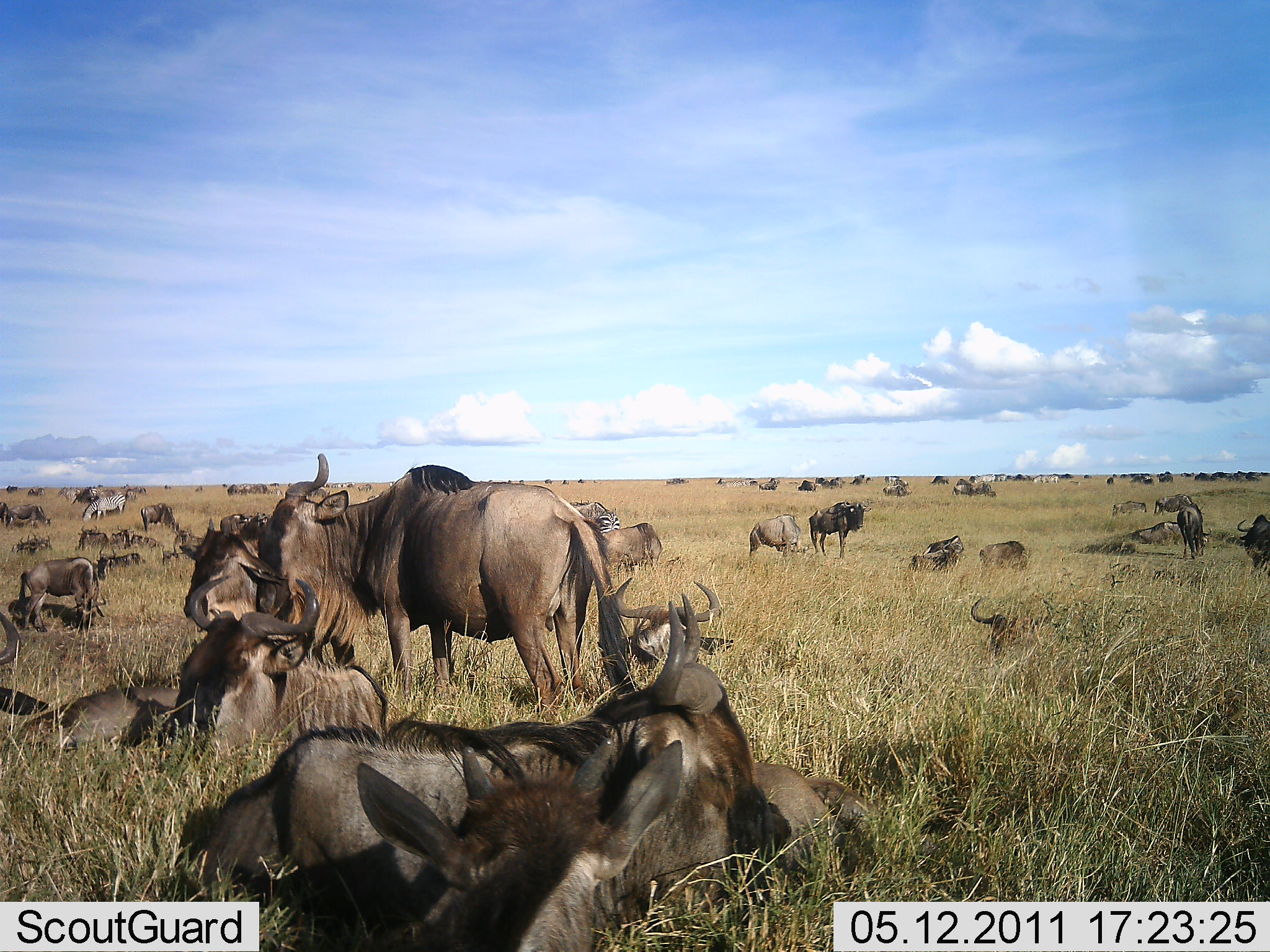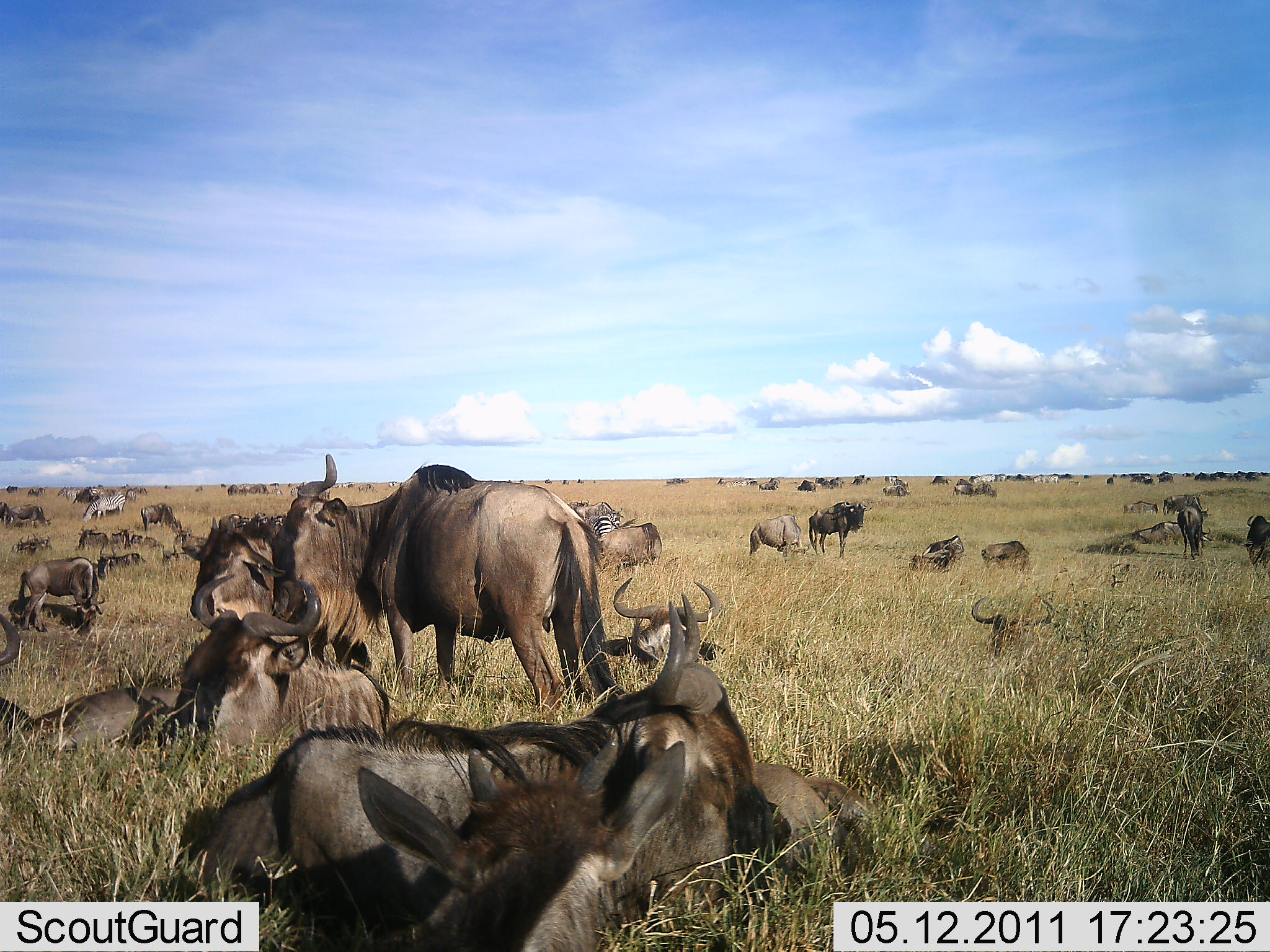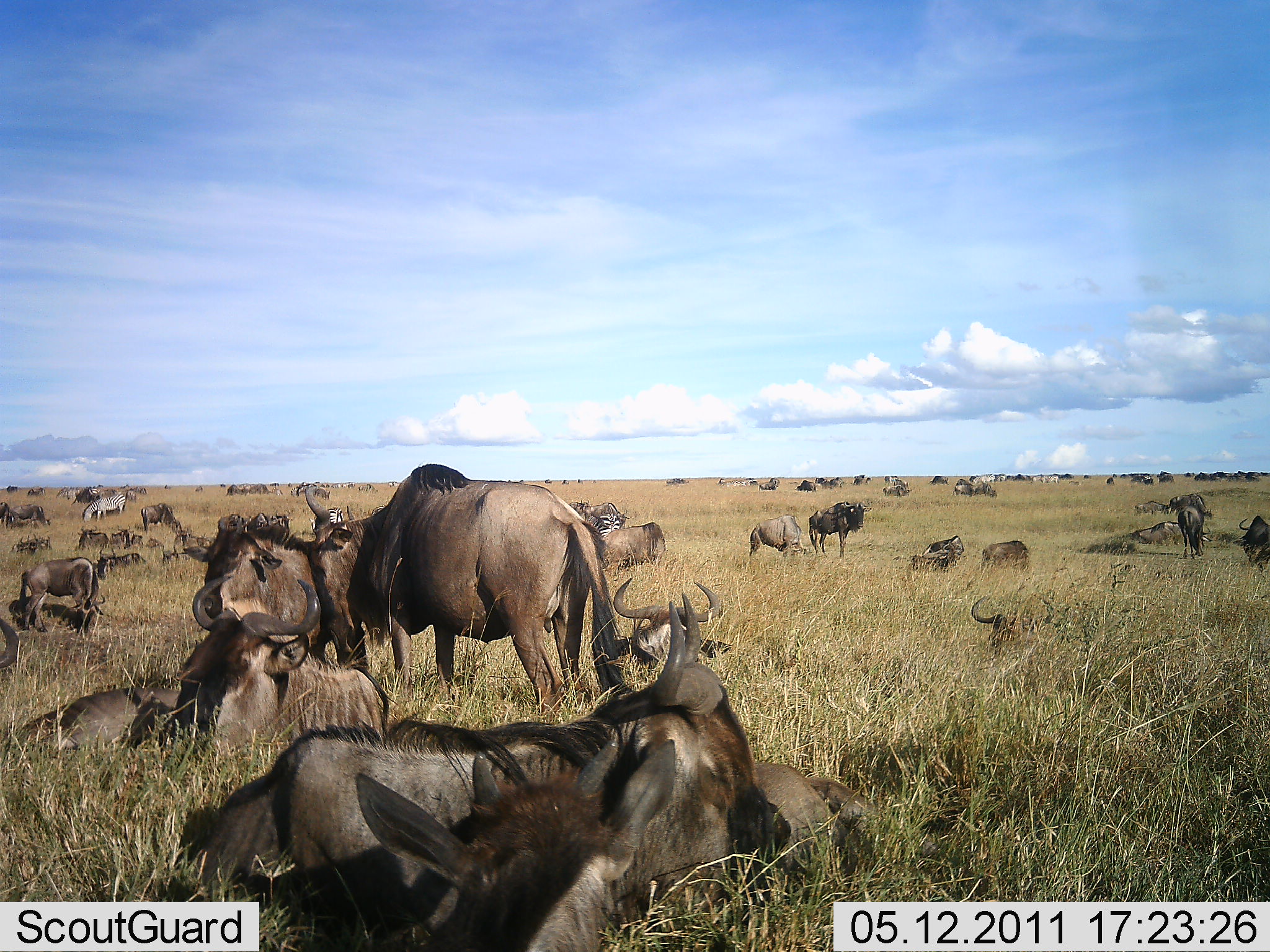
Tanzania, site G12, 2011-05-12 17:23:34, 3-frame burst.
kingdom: Animalia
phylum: Chordata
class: Mammalia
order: Artiodactyla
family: Bovidae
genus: Connochaetes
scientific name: Connochaetes taurinus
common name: blue wildebeest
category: wildebeest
Wildebeest (blue wildebeest) (Connochaetes taurinus), count 51+. Behavior (volunteer vote fractions): standing 67%, resting 100%, moving 33%, interacting 22%. Young present (vote fraction): 11%. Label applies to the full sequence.